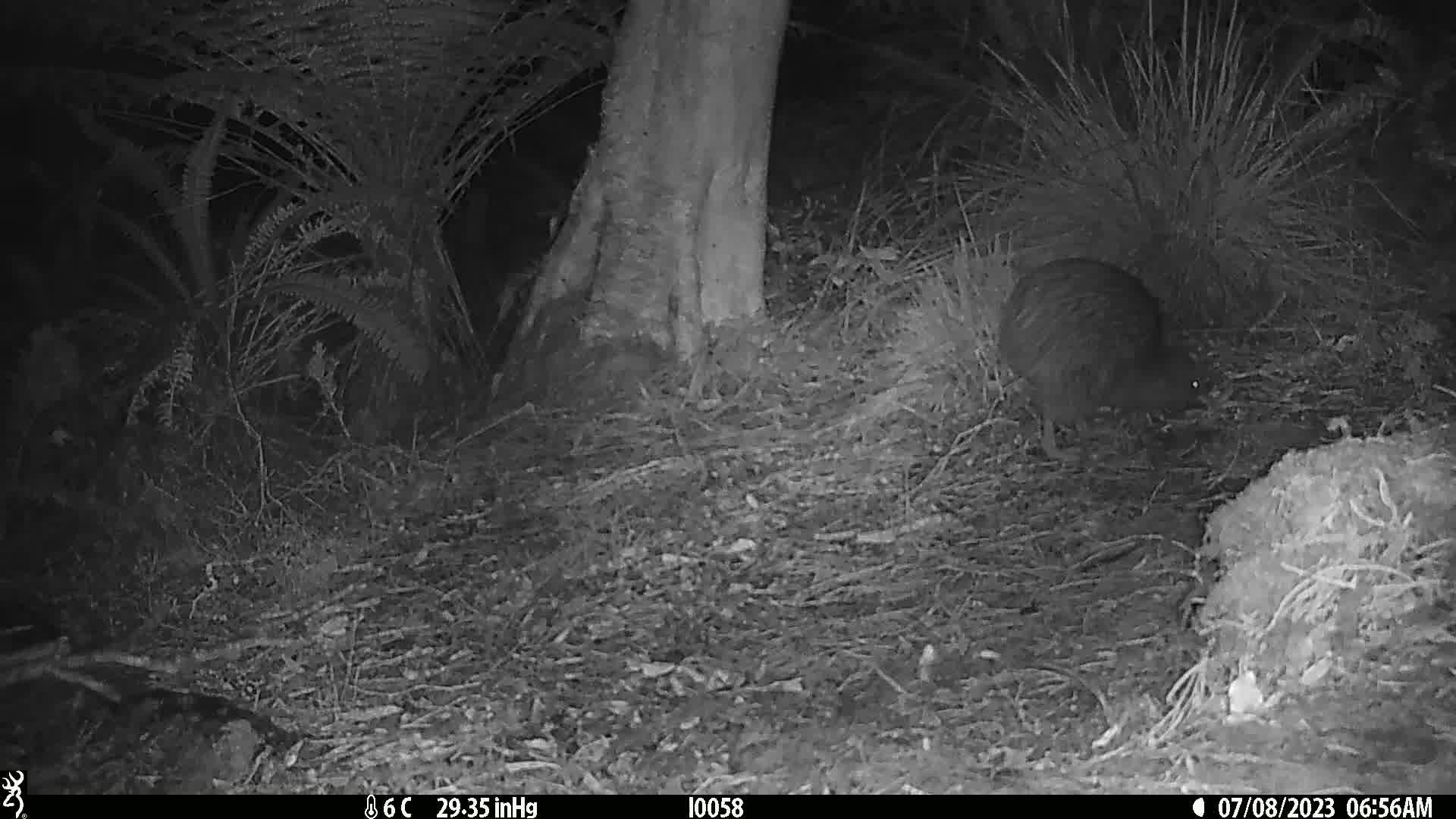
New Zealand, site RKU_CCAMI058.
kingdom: Animalia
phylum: Chordata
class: Aves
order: Apterygiformes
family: Apterygidae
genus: Apteryx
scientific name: Apteryx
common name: kiwi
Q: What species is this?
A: Kiwi (Apteryx).